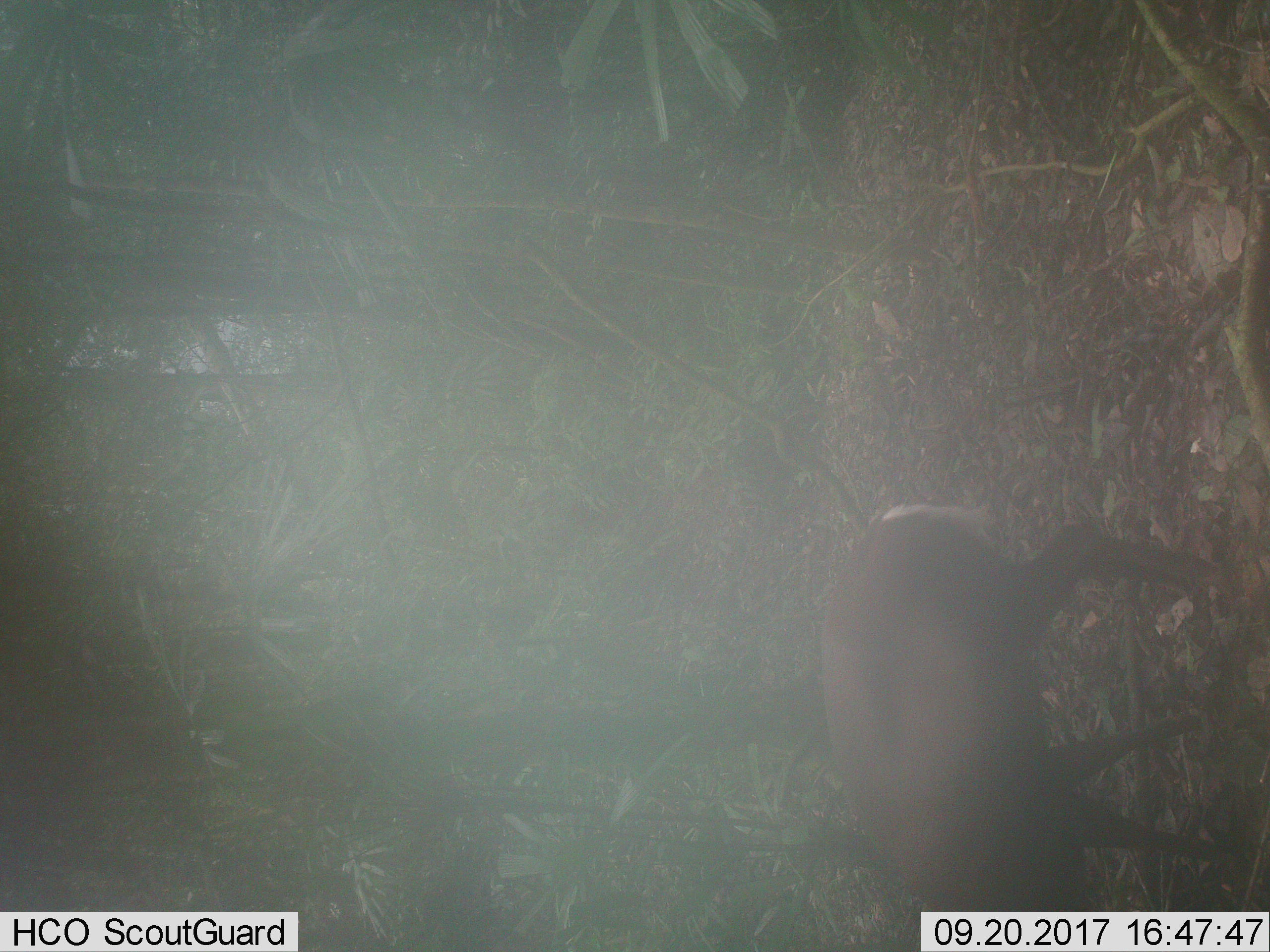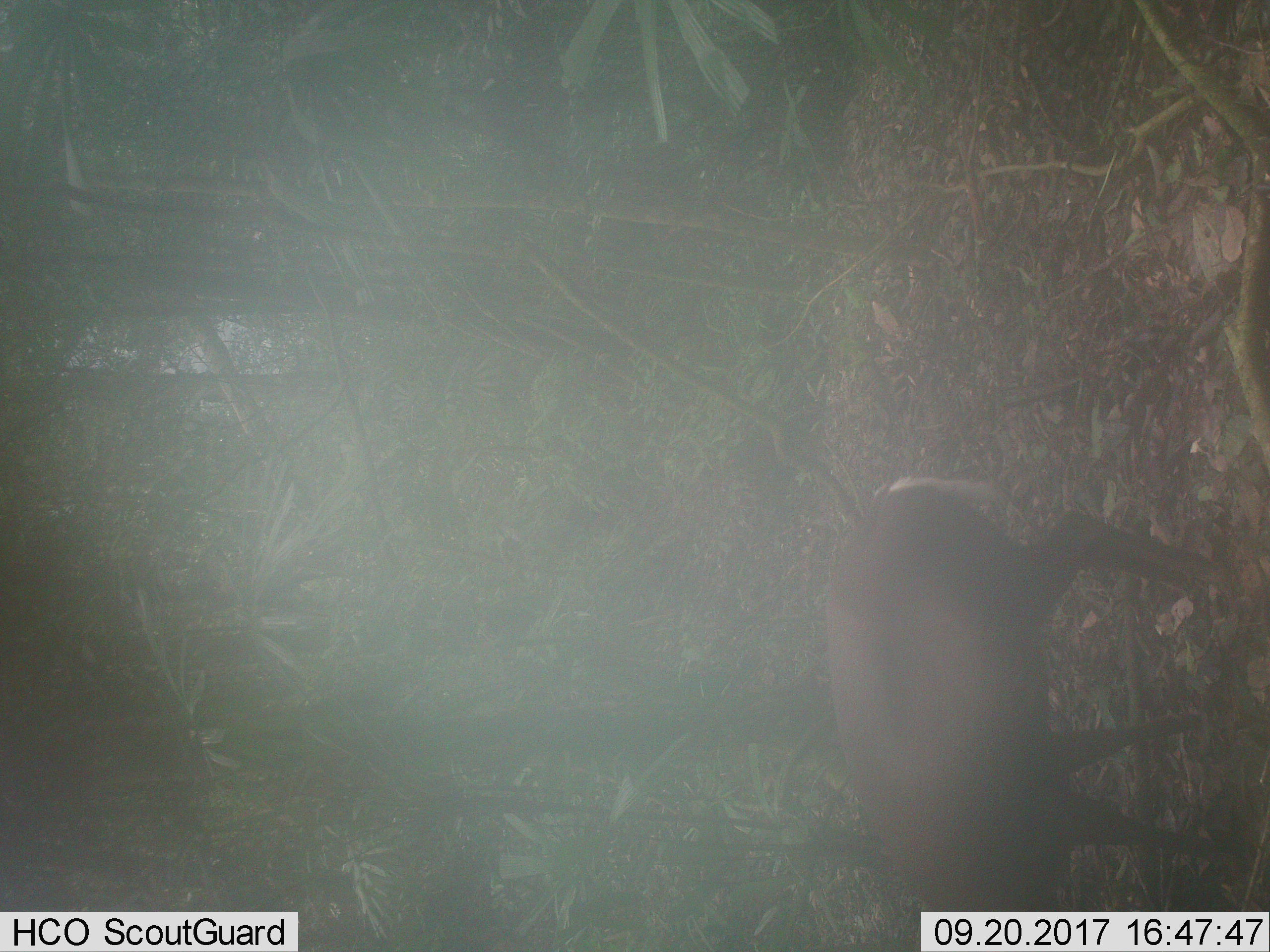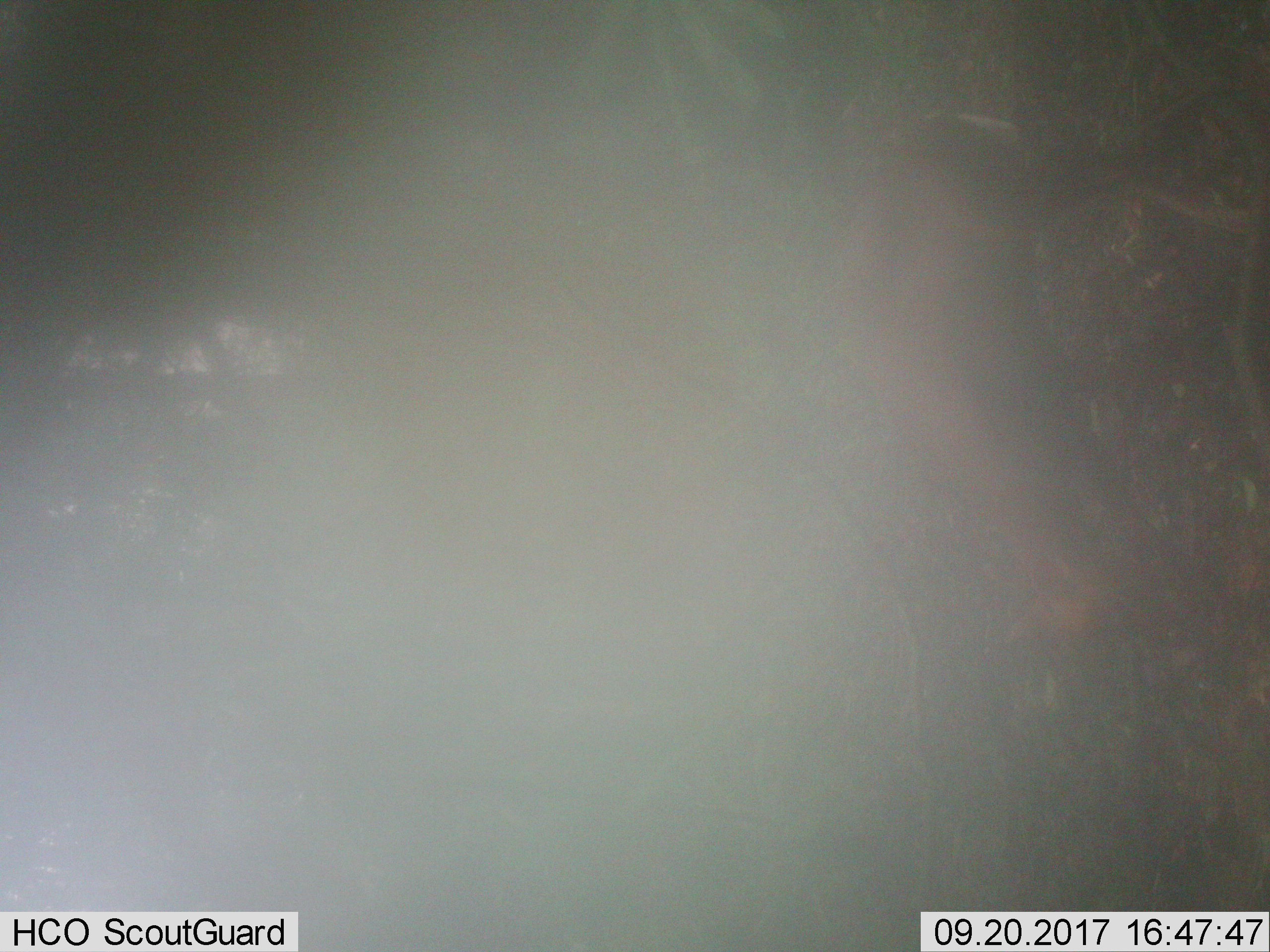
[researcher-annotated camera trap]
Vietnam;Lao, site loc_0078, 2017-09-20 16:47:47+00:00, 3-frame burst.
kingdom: Animalia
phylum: Chordata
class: Mammalia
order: Artiodactyla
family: Cervidae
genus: Muntiacus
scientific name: Muntiacus rooseveltorum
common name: roosevelt's muntjac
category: roosevelts muntjac group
Roosevelts muntjac group (roosevelt's muntjac) (Muntiacus rooseveltorum). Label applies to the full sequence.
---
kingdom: Animalia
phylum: Chordata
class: Mammalia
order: Artiodactyla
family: Bovidae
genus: Capricornis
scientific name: Capricornis sumatraensis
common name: chinese serow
Chinese serow (Capricornis sumatraensis). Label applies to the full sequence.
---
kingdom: Animalia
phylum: Chordata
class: Mammalia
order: Artiodactyla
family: Cervidae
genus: Muntiacus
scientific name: Muntiacus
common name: muntjacs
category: unidentified muntjac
Unidentified muntjac (muntjacs) (Muntiacus). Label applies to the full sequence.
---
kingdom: Animalia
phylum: Chordata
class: Mammalia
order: Primates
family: Cercopithecidae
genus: Macaca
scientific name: Macaca arctoides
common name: stump-tailed macaque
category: stump tailed macaque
Stump tailed macaque (stump-tailed macaque) (Macaca arctoides). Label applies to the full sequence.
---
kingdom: Animalia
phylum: Chordata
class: Mammalia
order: Carnivora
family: Herpestidae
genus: Urva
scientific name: Urva urva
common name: crab-eating mongoose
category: crab eating mongoose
Crab eating mongoose (crab-eating mongoose) (Urva urva). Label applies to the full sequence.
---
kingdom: Animalia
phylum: Chordata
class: Mammalia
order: Artiodactyla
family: Suidae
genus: Sus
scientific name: Sus scrofa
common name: eurasian wild pig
Eurasian wild pig (Sus scrofa). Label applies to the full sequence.